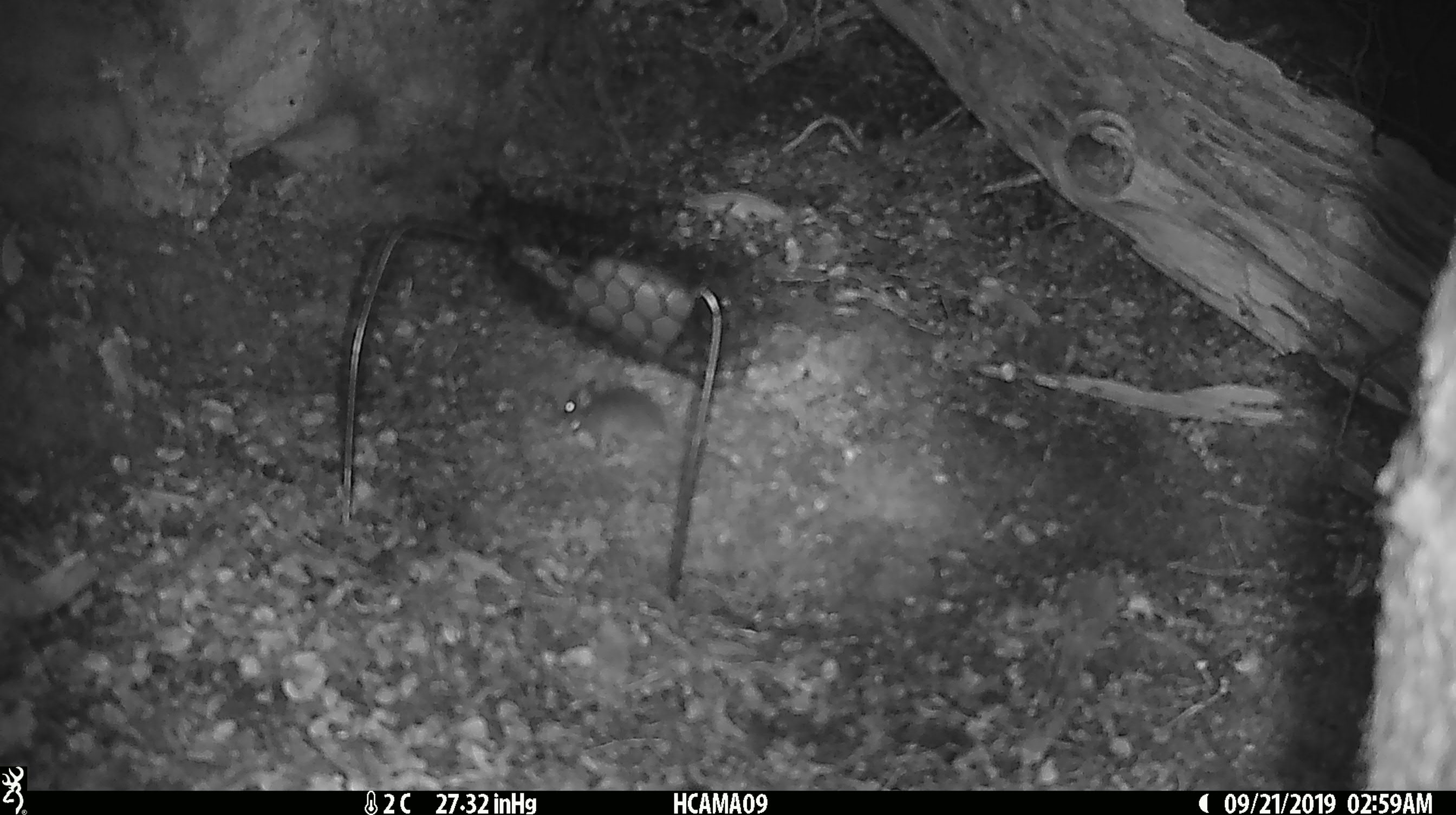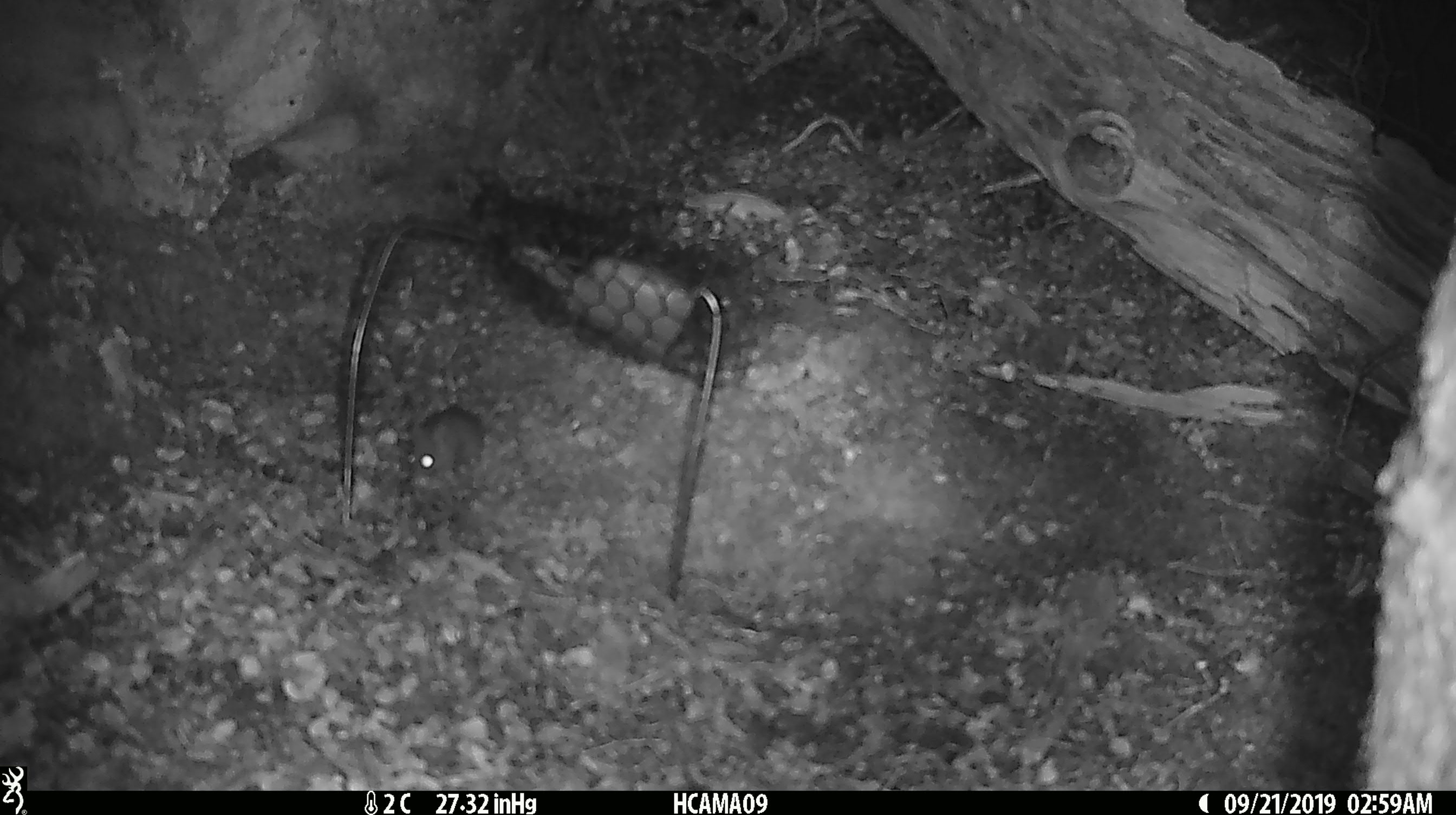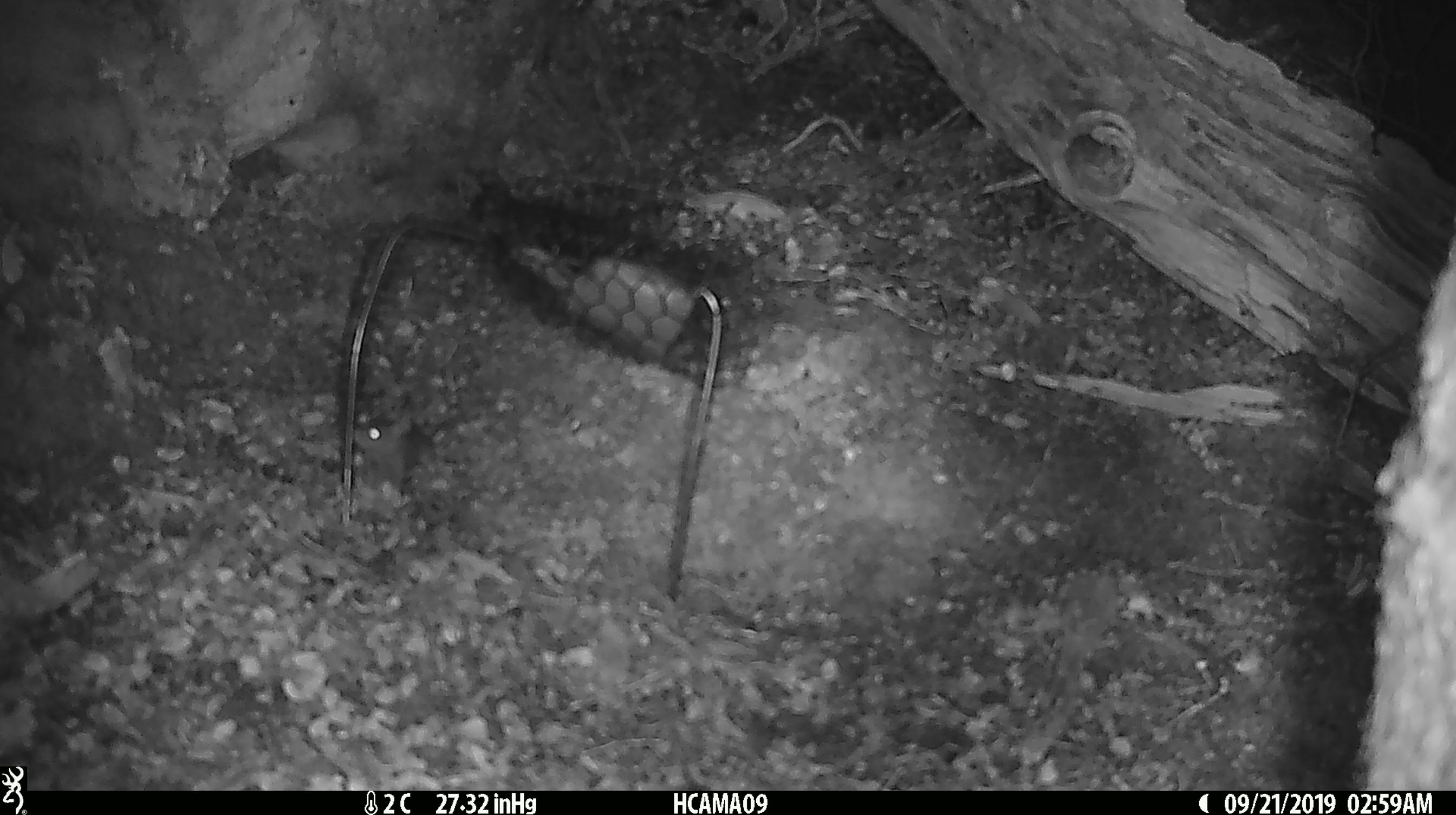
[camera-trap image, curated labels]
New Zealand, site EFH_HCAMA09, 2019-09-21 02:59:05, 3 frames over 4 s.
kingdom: Animalia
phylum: Chordata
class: Mammalia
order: Rodentia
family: Muridae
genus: Mus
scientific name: Mus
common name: mouse